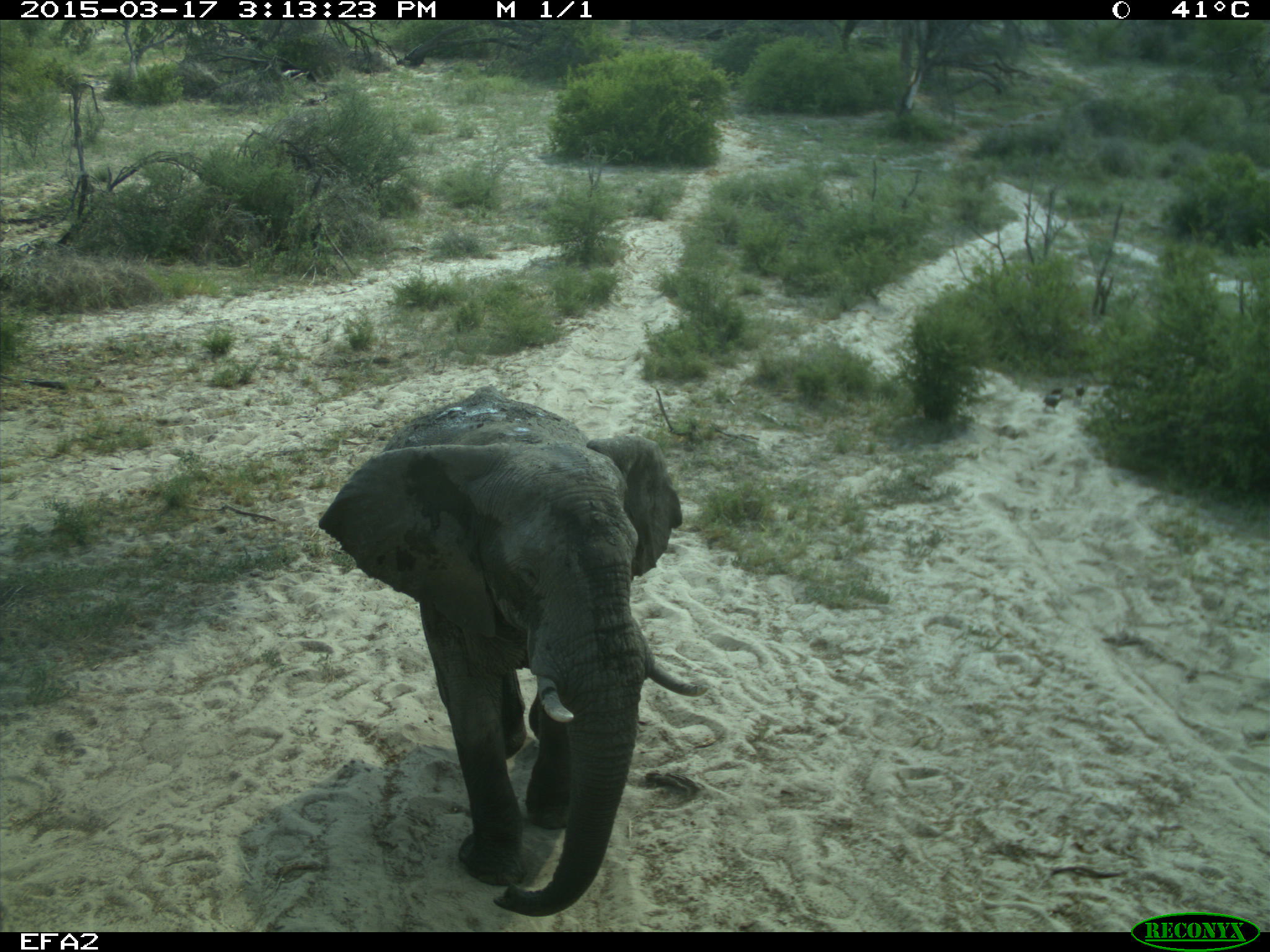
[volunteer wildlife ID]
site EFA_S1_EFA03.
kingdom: Animalia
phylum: Chordata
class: Mammalia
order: Proboscidea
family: Elephantidae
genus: Loxodonta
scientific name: Loxodonta africana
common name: african bush elephant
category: elephant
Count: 1.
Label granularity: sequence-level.